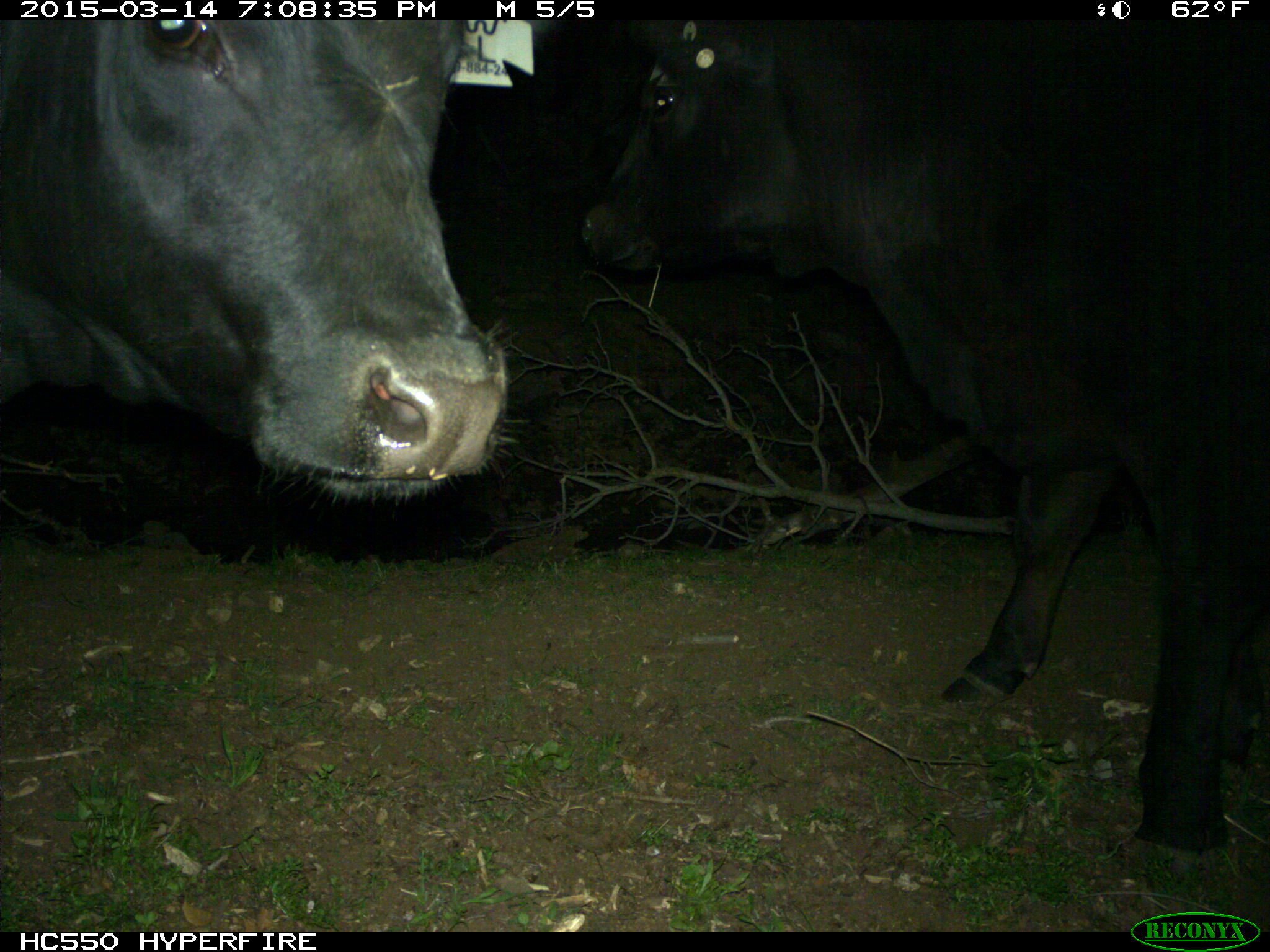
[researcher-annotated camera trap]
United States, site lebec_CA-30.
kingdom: Animalia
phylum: Chordata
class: Mammalia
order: Artiodactyla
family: Bovidae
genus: Bos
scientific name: Bos taurus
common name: domestic cow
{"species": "Bos taurus (domestic cow)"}